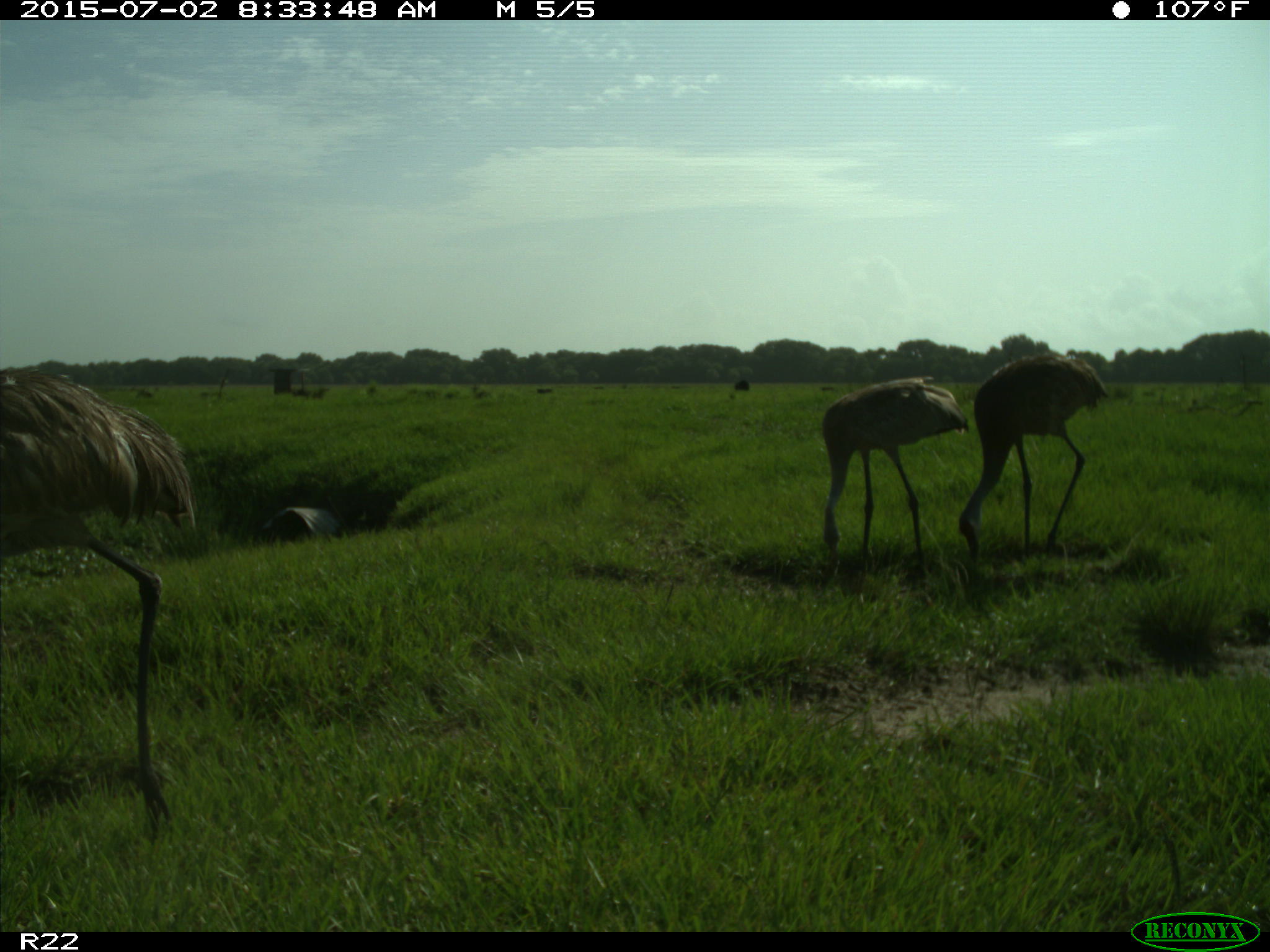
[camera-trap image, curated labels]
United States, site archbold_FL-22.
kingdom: Animalia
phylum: Chordata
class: Mammalia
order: Artiodactyla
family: Bovidae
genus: Bos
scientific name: Bos taurus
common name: domestic cow